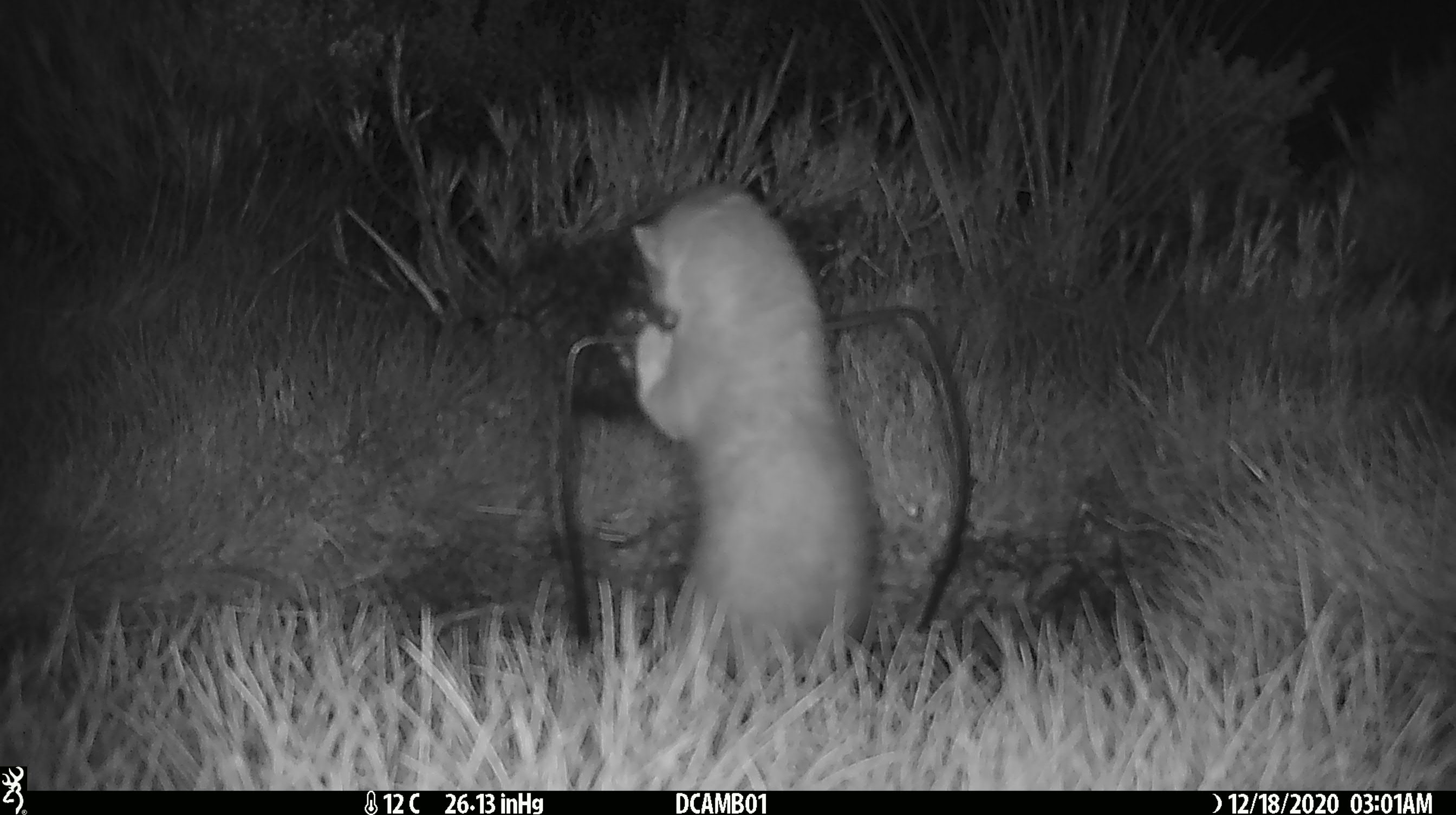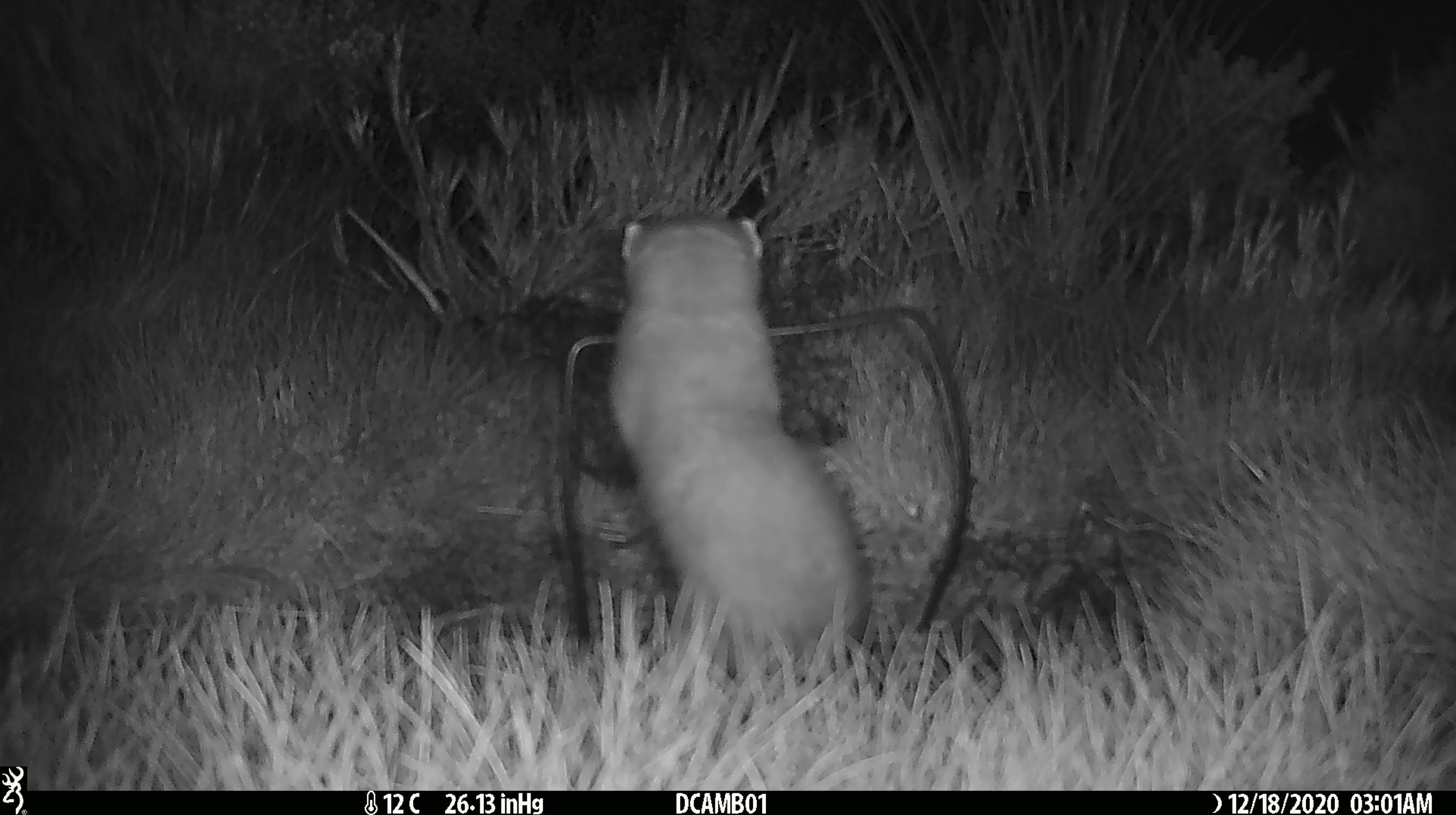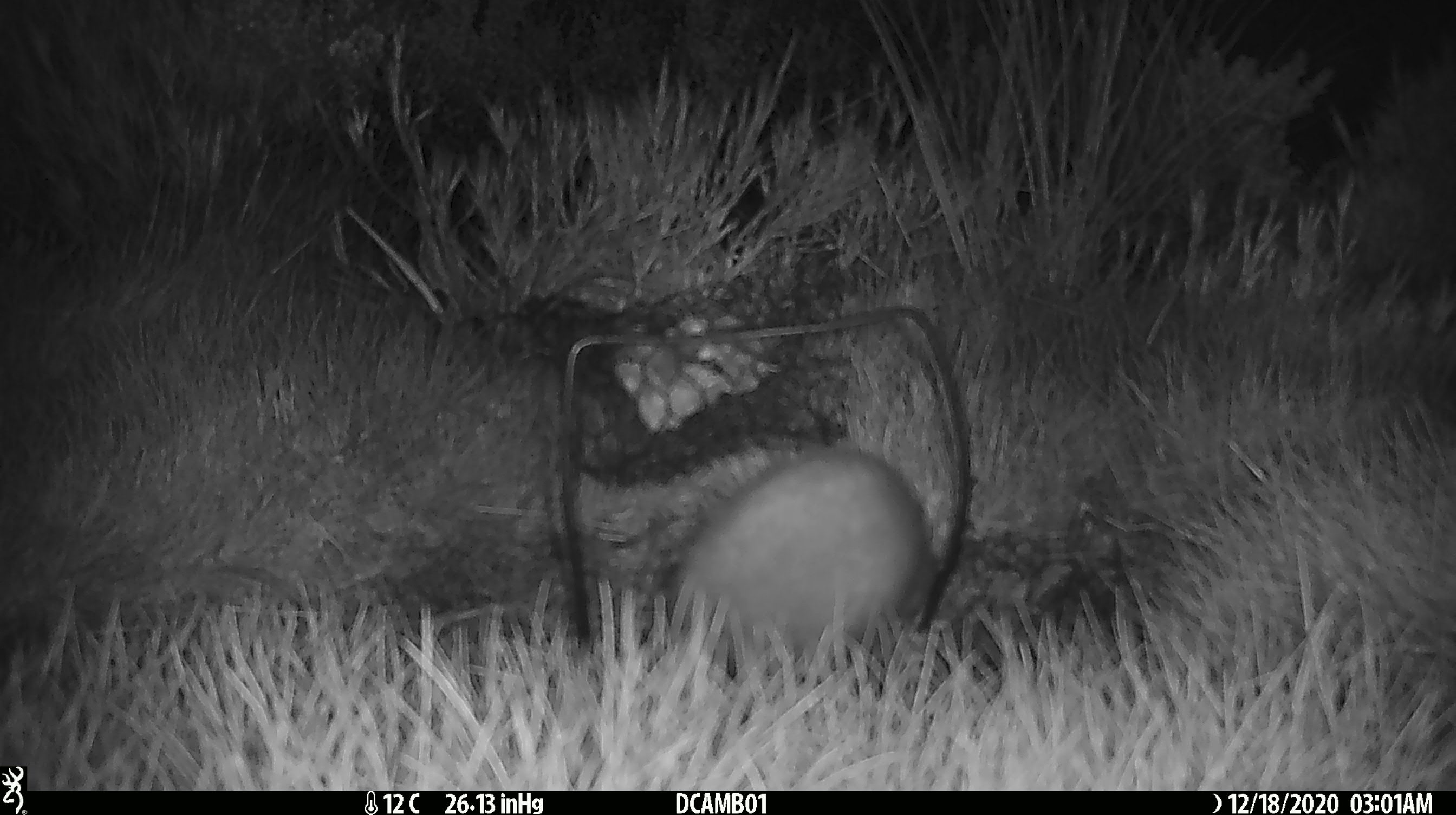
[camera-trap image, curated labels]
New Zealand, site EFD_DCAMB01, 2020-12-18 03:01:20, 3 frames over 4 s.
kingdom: Animalia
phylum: Chordata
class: Mammalia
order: Carnivora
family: Mustelidae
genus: Mustela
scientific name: Mustela erminea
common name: stoat